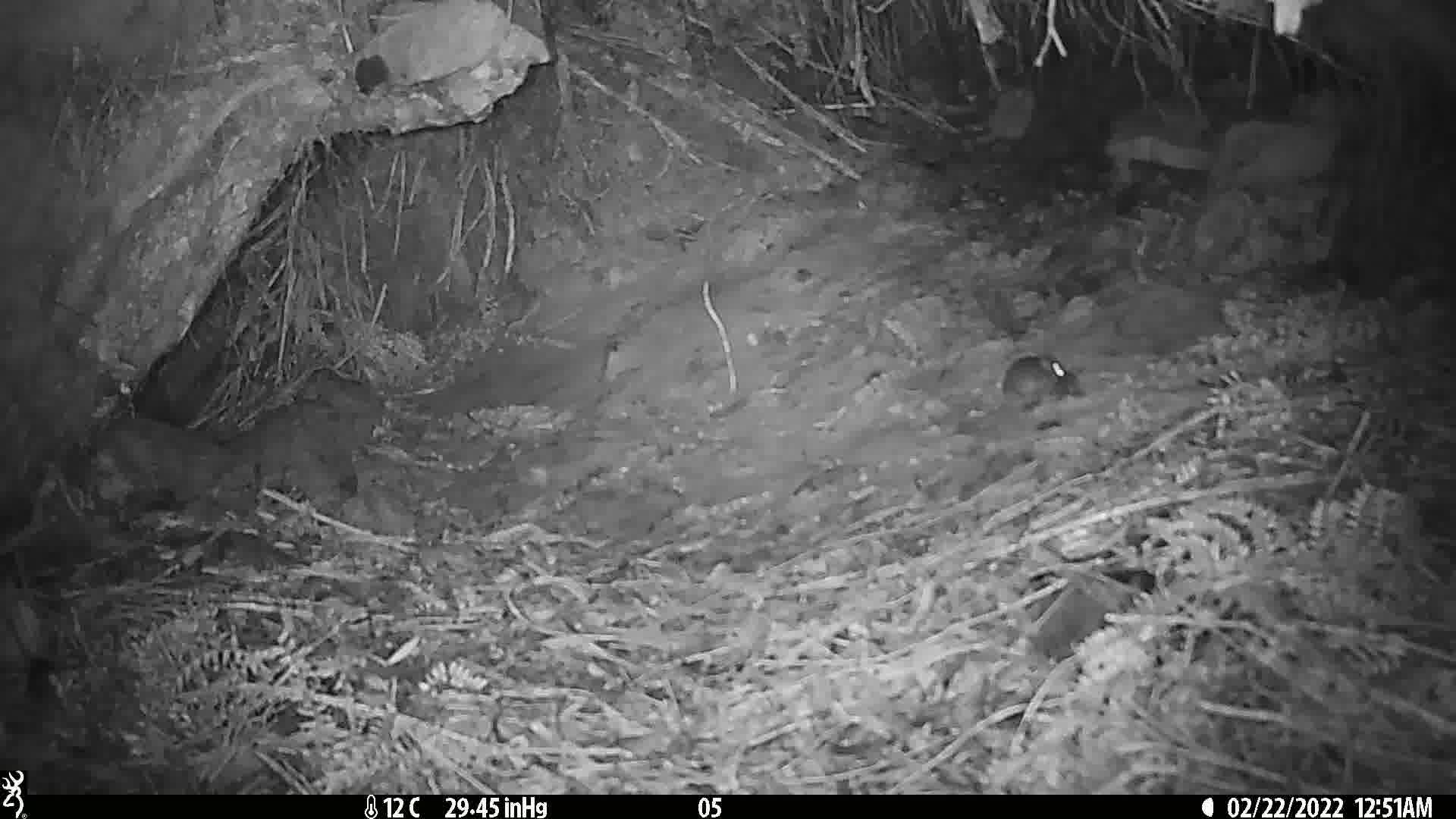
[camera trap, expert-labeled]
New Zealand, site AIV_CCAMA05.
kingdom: Animalia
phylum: Chordata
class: Mammalia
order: Rodentia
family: Muridae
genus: Mus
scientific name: Mus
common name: mouse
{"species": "mouse (Mus)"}